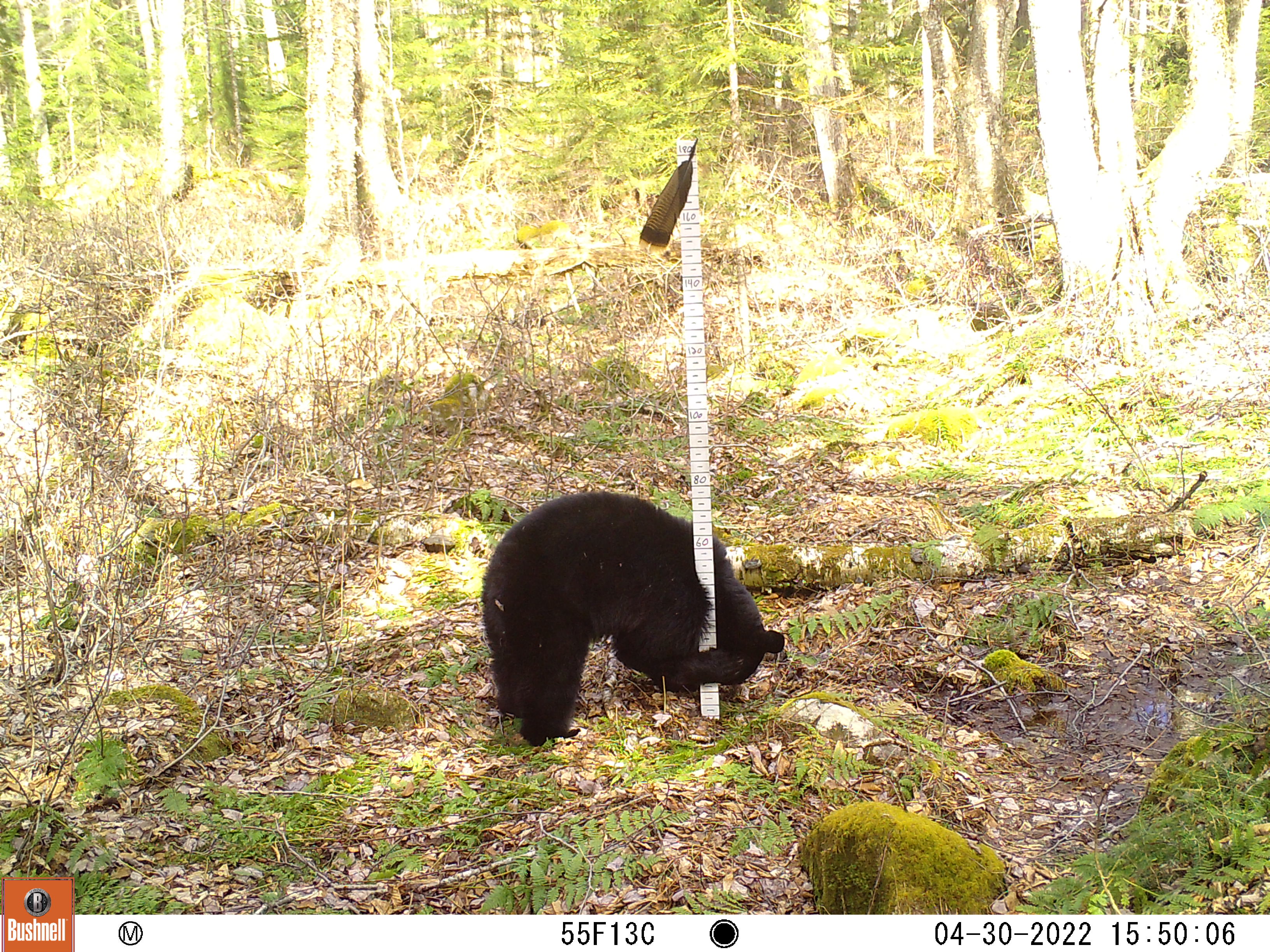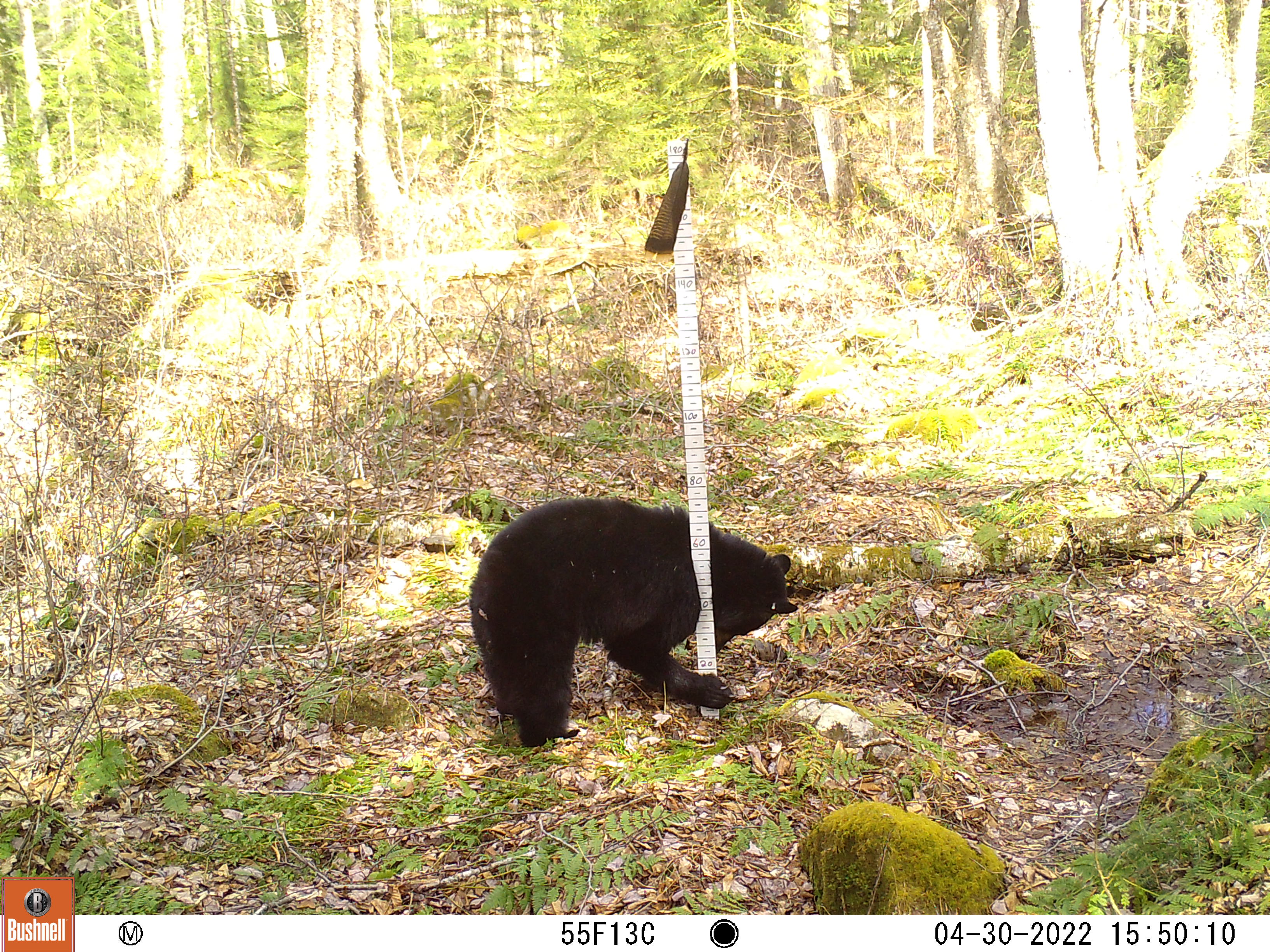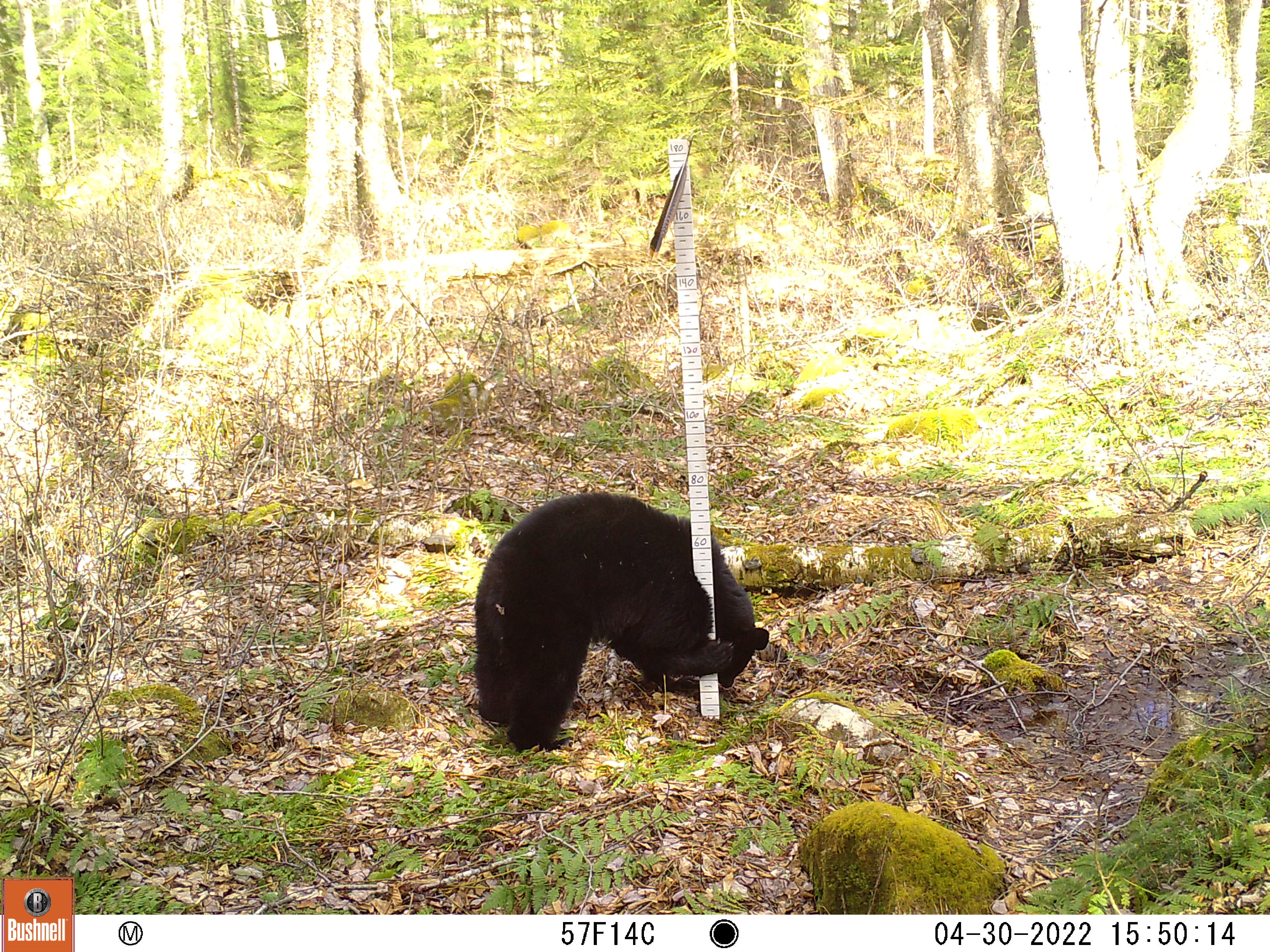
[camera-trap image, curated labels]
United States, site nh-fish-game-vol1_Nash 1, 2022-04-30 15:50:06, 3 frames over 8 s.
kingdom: Animalia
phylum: Chordata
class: Mammalia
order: Carnivora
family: Ursidae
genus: Ursus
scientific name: Ursus americanus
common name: black bear